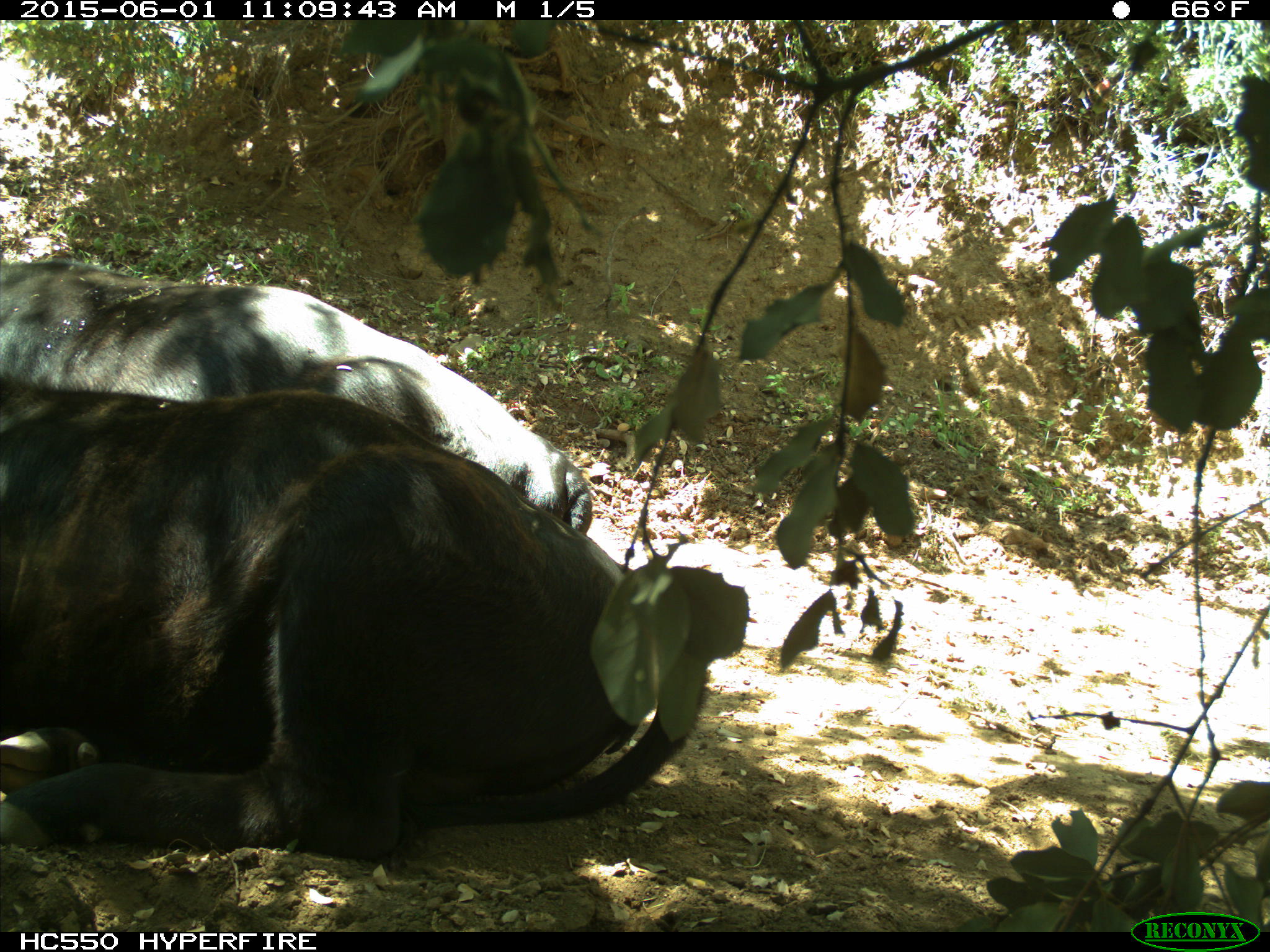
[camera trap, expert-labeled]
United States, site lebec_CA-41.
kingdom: Animalia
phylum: Chordata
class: Mammalia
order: Artiodactyla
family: Bovidae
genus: Bos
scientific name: Bos taurus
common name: domestic cow